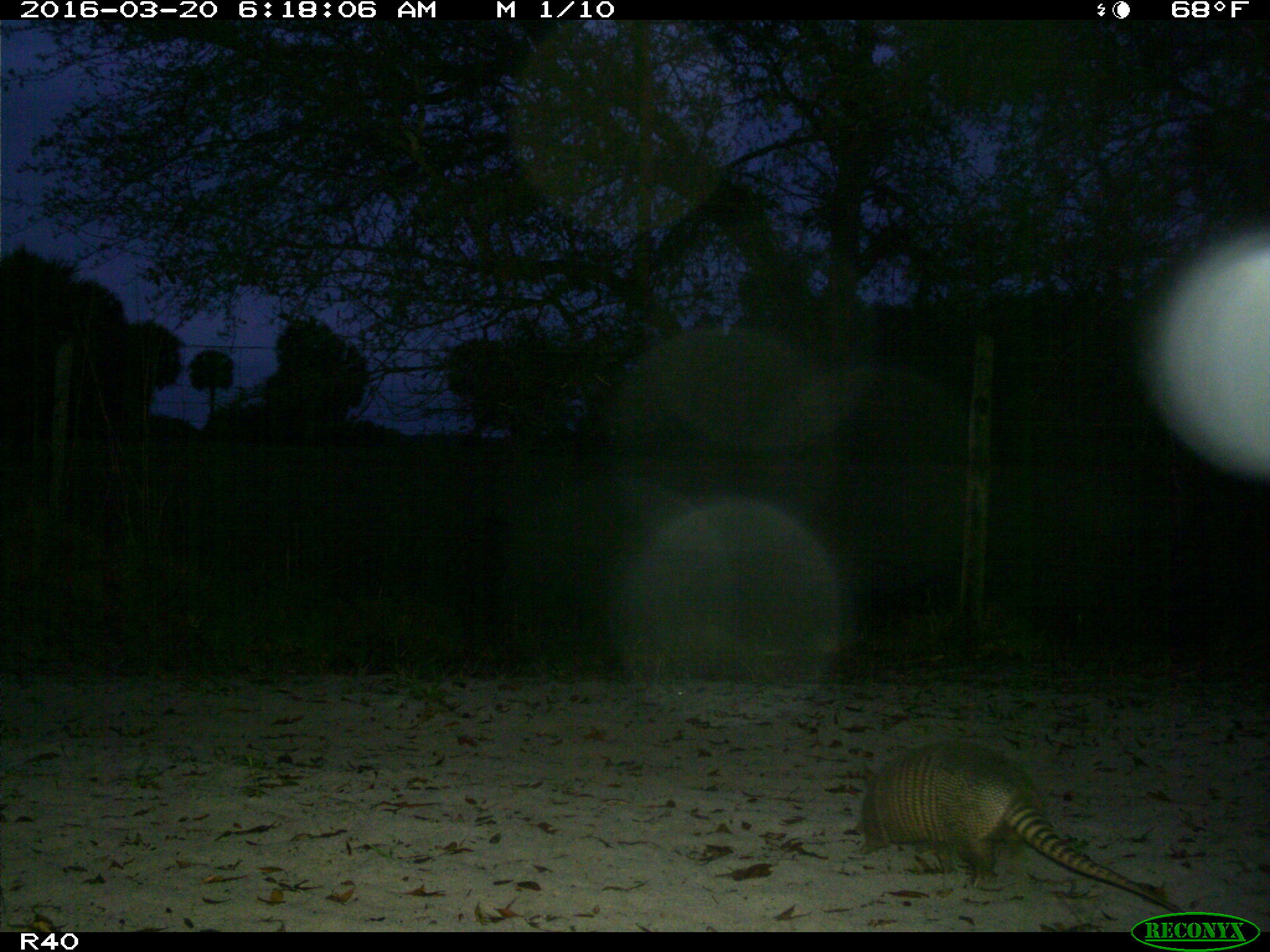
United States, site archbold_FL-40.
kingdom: Animalia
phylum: Chordata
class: Mammalia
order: Cingulata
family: Dasypodidae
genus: Dasypus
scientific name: Dasypus novemcinctus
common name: nine-banded armadillo